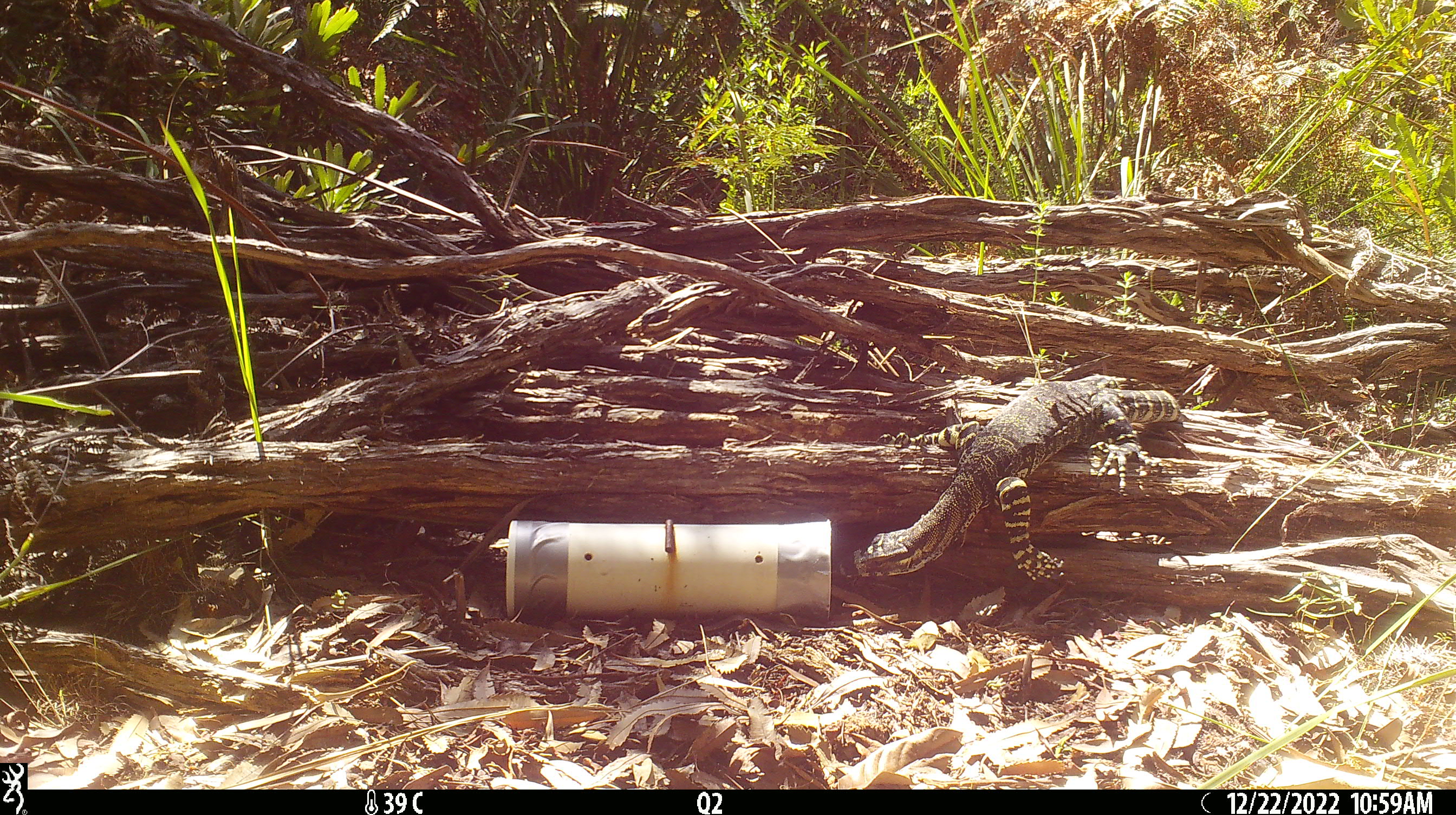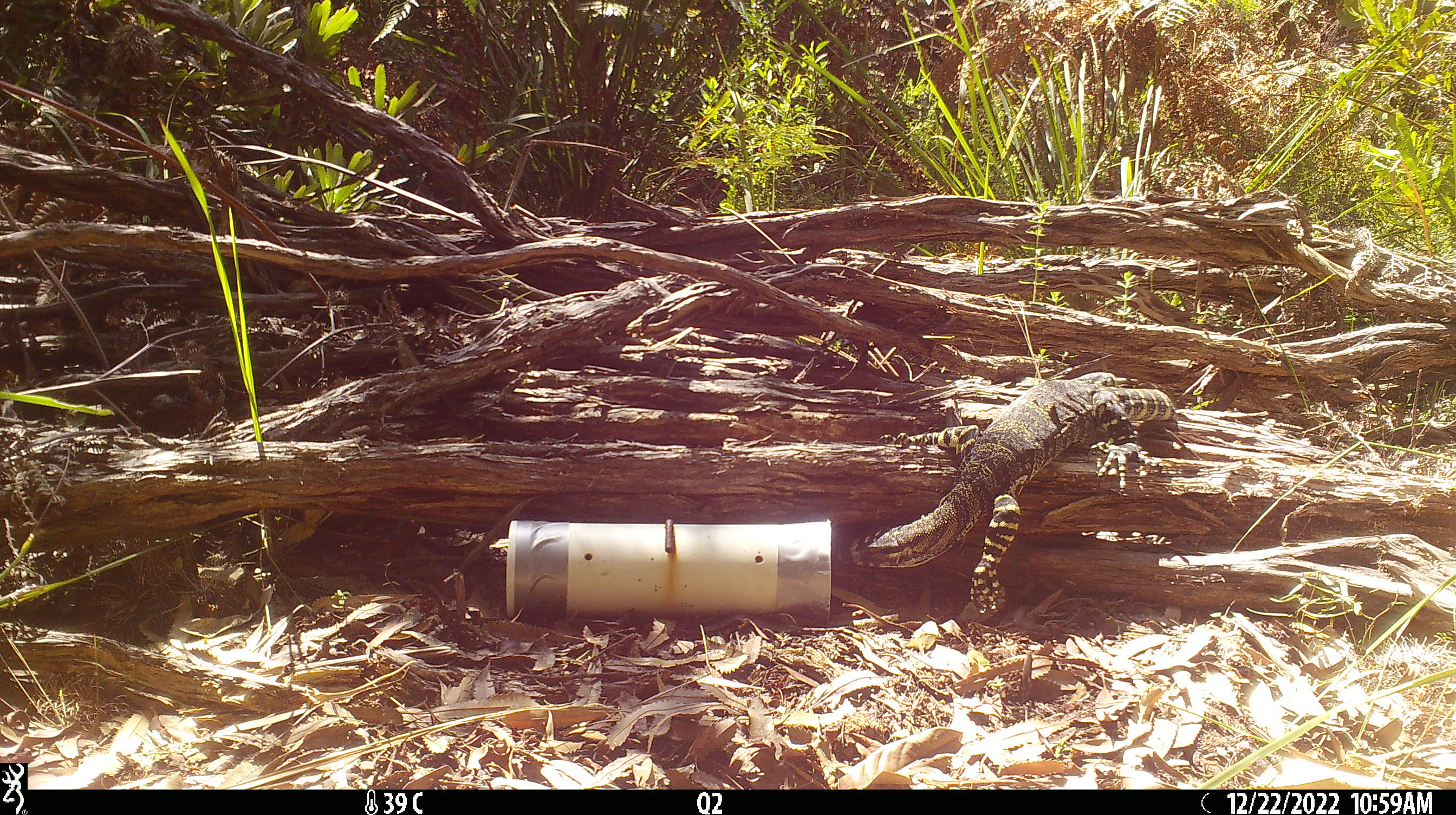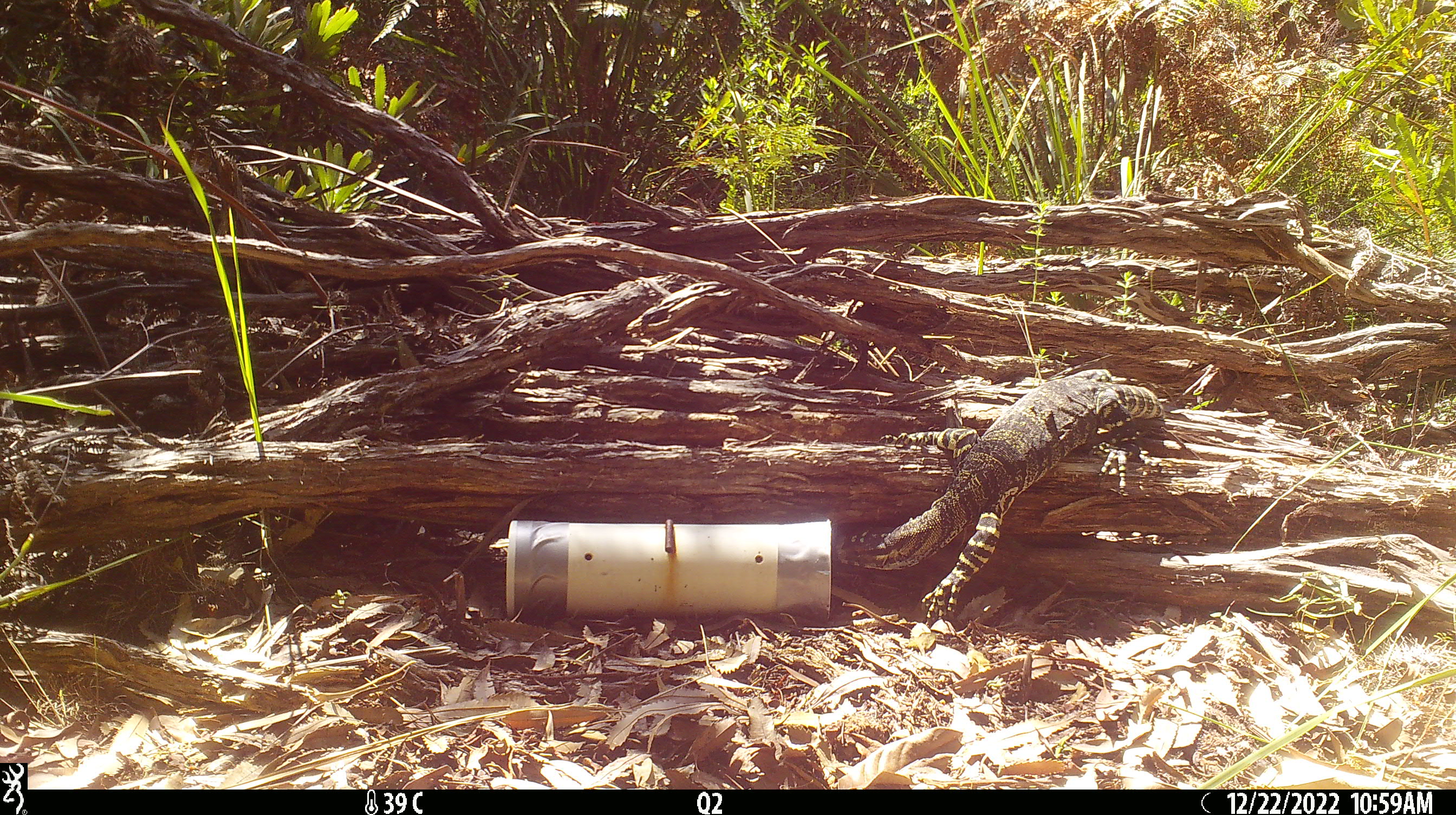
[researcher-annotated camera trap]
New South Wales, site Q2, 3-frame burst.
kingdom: Animalia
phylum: Chordata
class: Reptilia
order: Squamata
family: Varanidae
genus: Varanus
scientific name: Varanus varius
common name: lace monitor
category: goanna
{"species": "goanna (lace monitor) (Varanus varius)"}